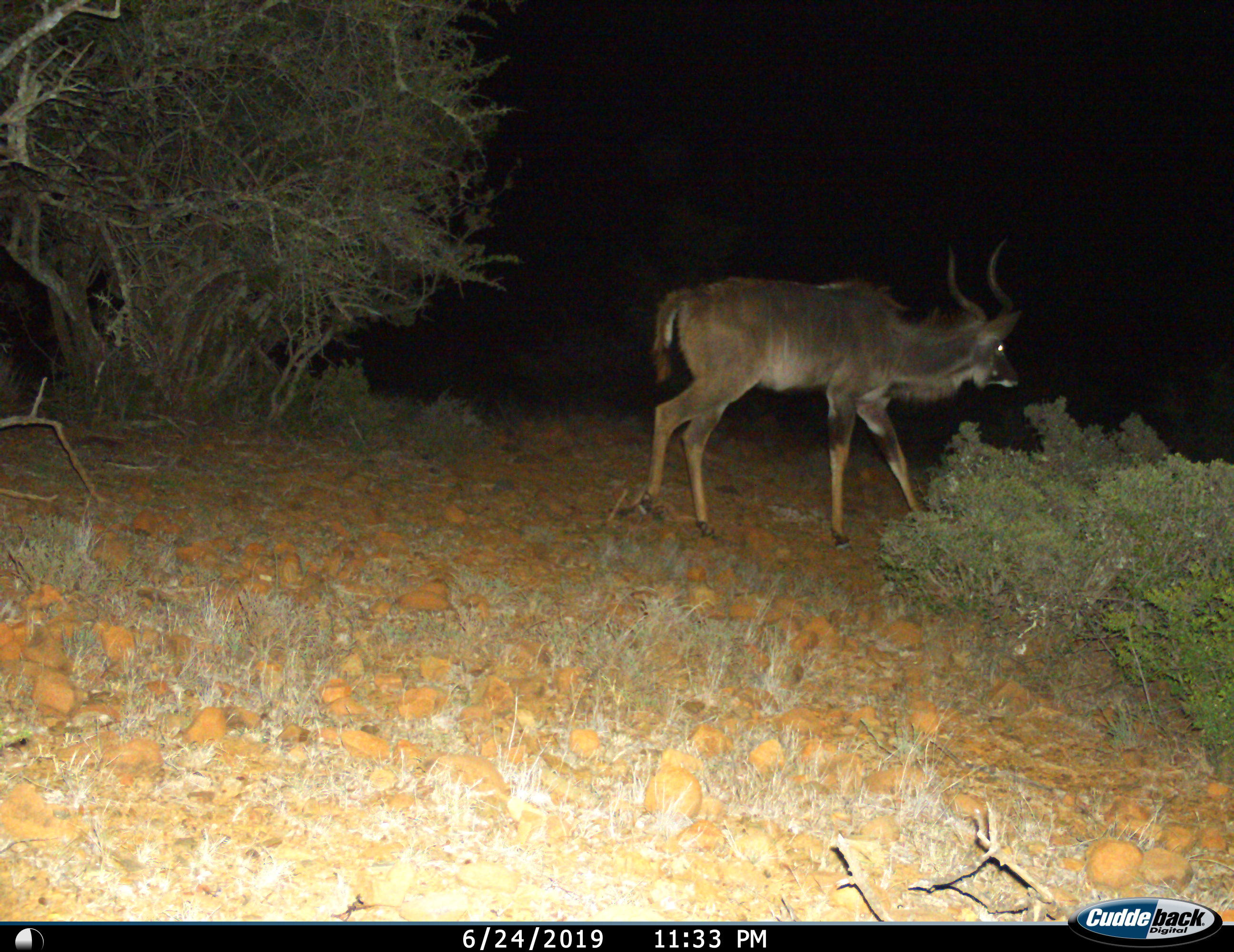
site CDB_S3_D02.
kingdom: Animalia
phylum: Chordata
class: Mammalia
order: Artiodactyla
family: Bovidae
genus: Tragelaphus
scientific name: Tragelaphus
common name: kudu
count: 1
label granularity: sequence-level